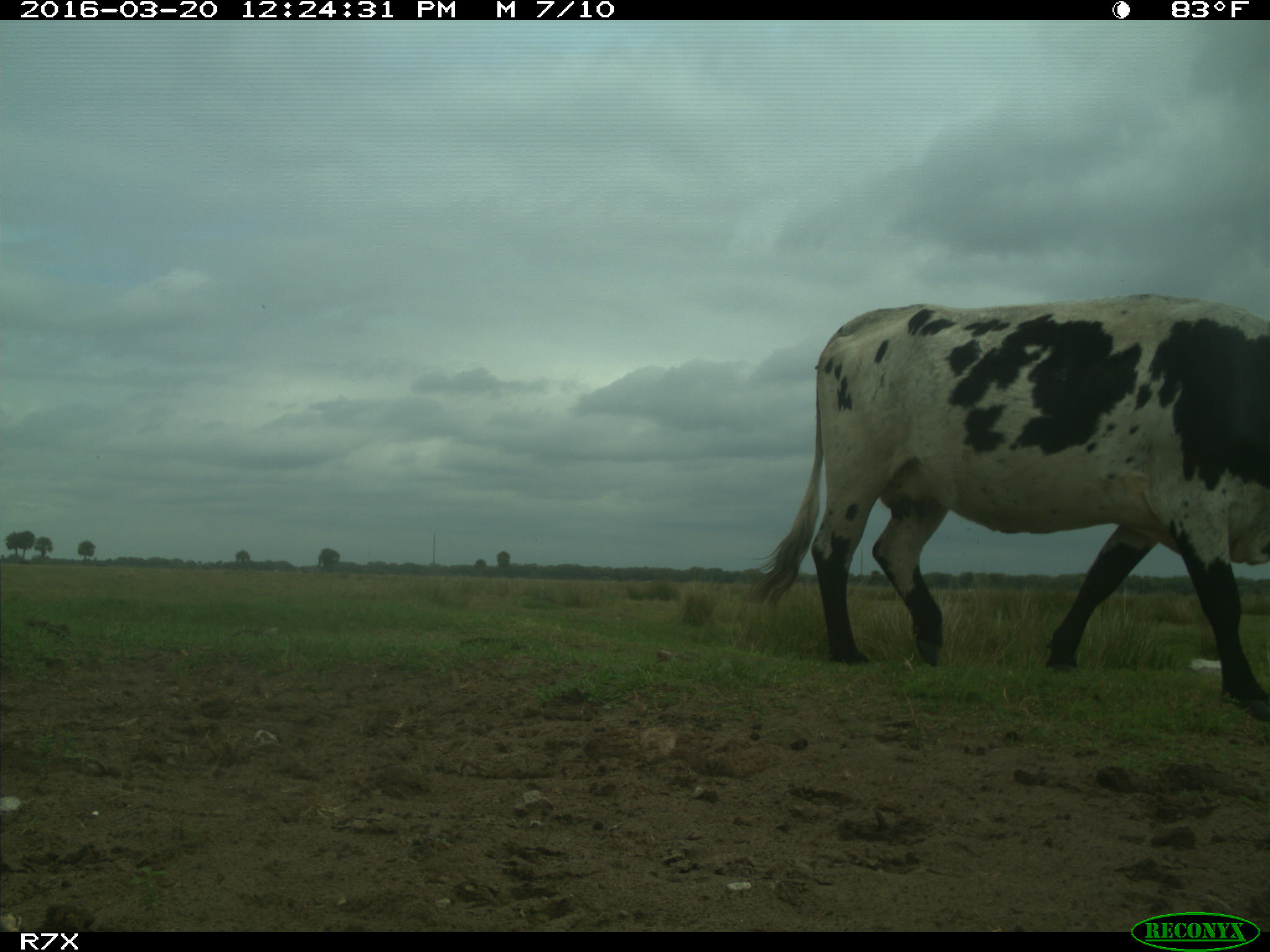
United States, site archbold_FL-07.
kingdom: Animalia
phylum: Chordata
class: Mammalia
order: Artiodactyla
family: Bovidae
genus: Bos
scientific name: Bos taurus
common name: domestic cow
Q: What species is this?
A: Bos taurus (domestic cow).